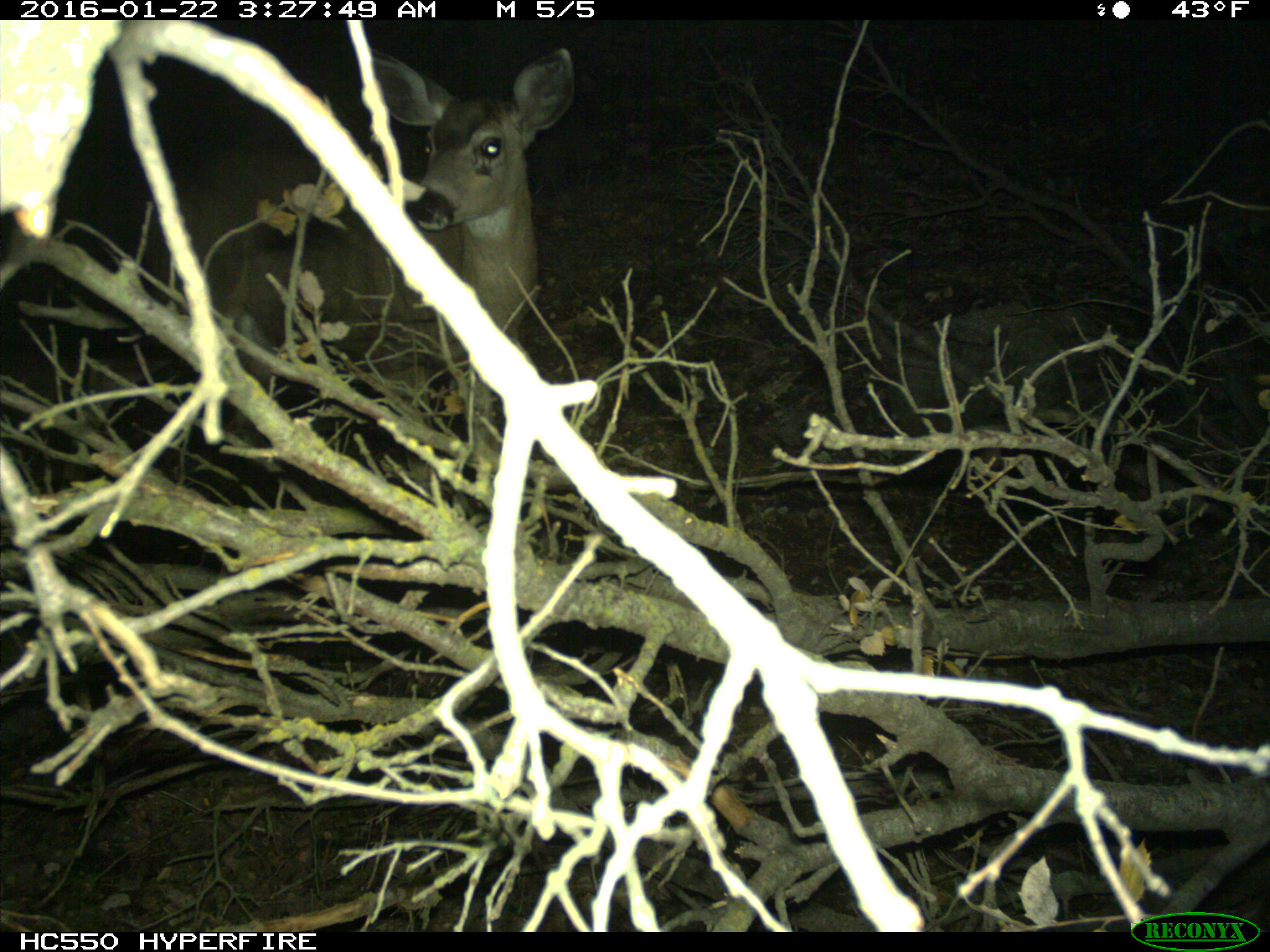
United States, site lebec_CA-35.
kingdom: Animalia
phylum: Chordata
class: Mammalia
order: Artiodactyla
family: Cervidae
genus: Odocoileus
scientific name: Odocoileus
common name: deer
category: unidentified deer